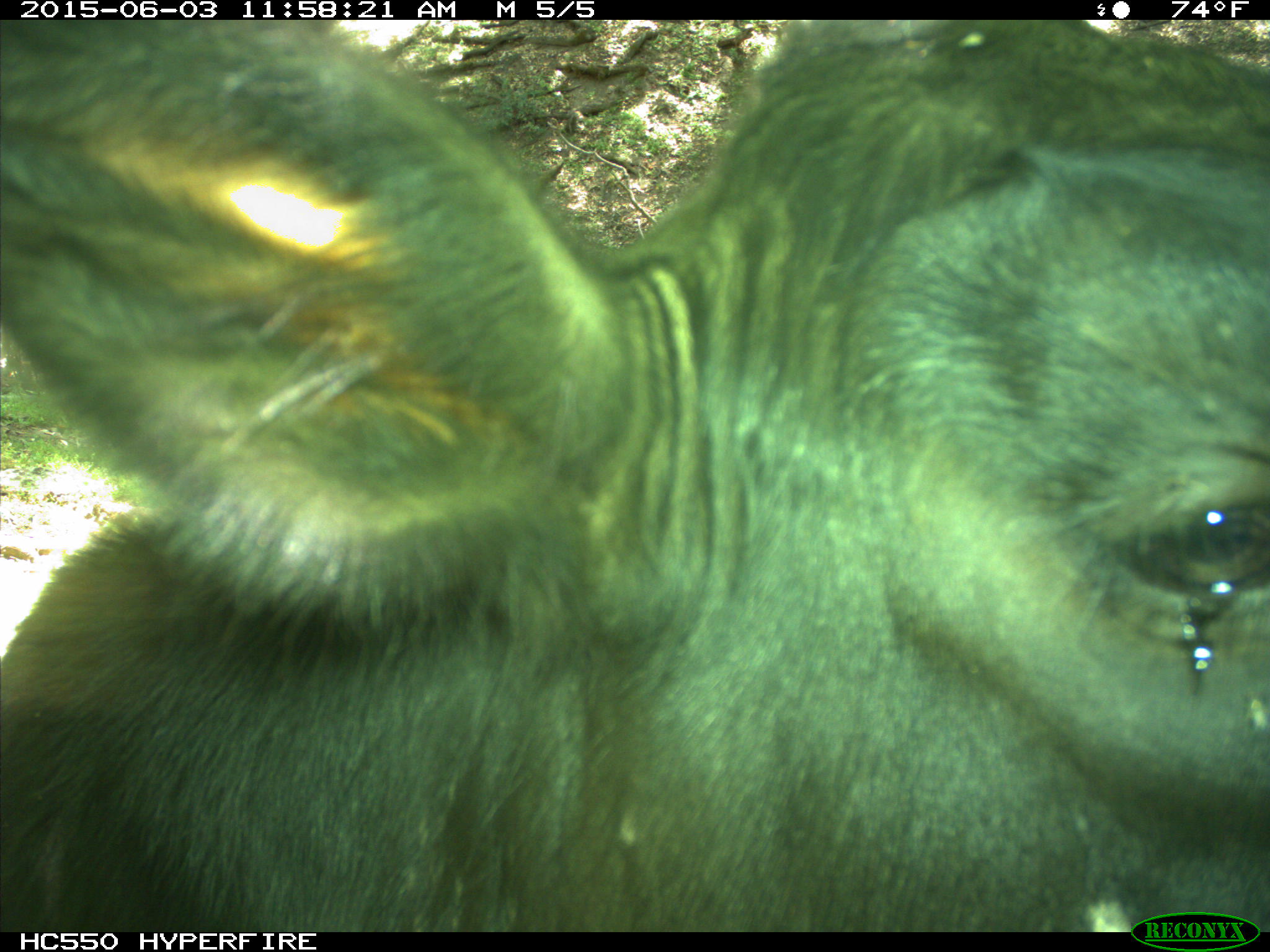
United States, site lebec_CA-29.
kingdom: Animalia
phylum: Chordata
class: Mammalia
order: Artiodactyla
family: Bovidae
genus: Bos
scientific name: Bos taurus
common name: domestic cow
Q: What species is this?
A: Bos taurus (domestic cow).